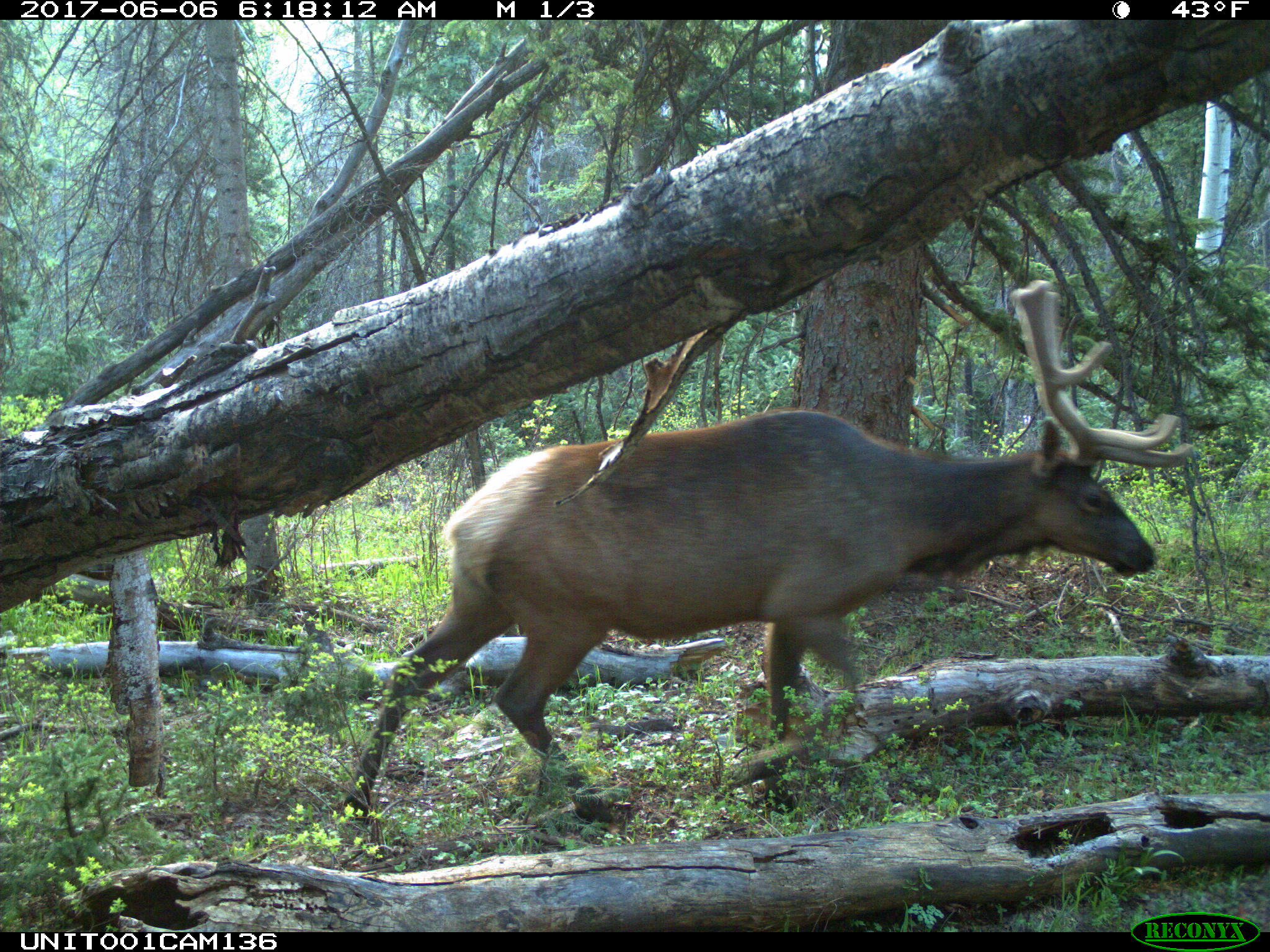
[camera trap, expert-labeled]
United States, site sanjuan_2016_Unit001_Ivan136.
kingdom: Animalia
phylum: Chordata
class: Mammalia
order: Artiodactyla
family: Cervidae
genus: Cervus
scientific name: Cervus elaphus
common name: red deer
Cervus elaphus (red deer).